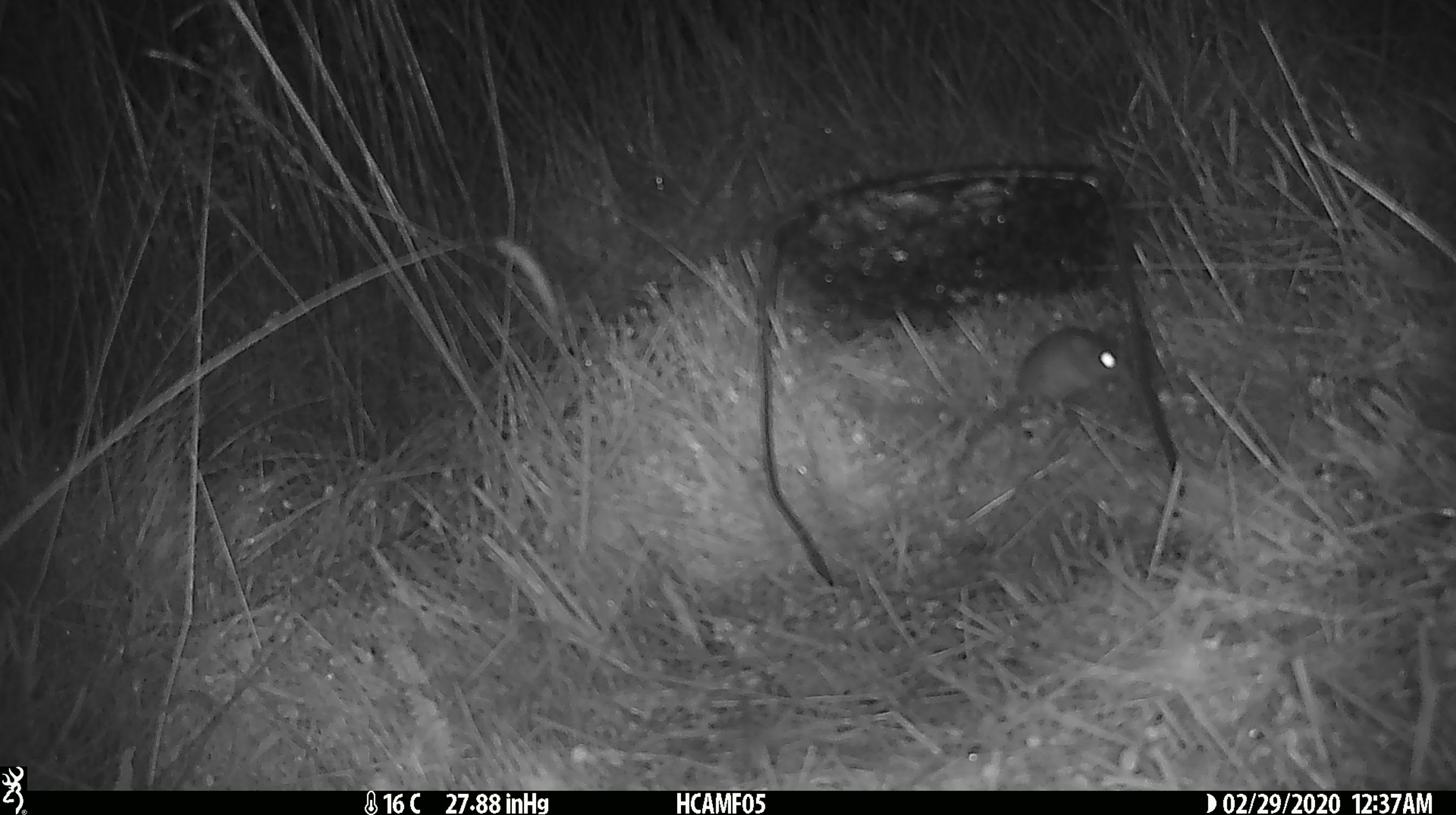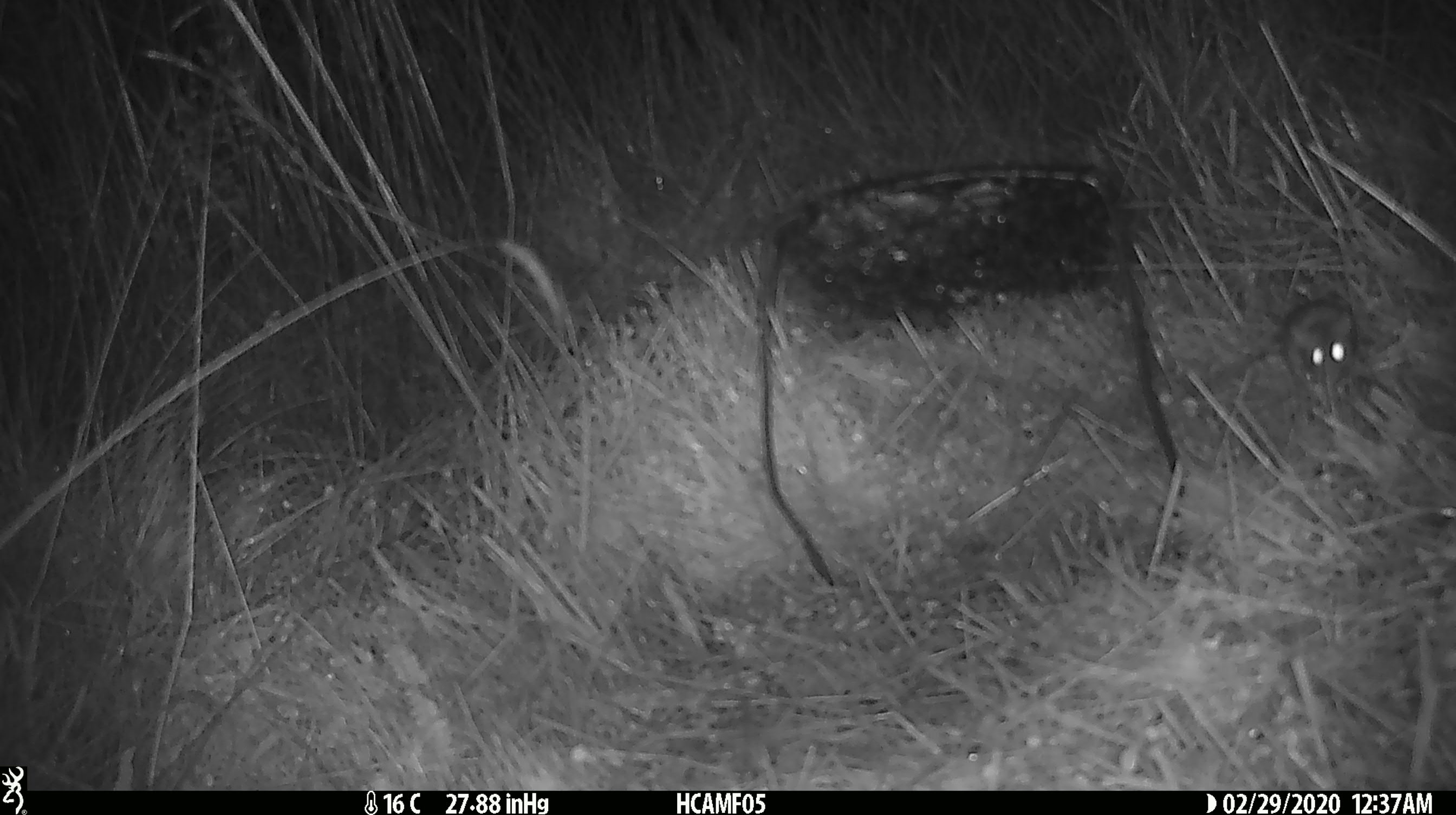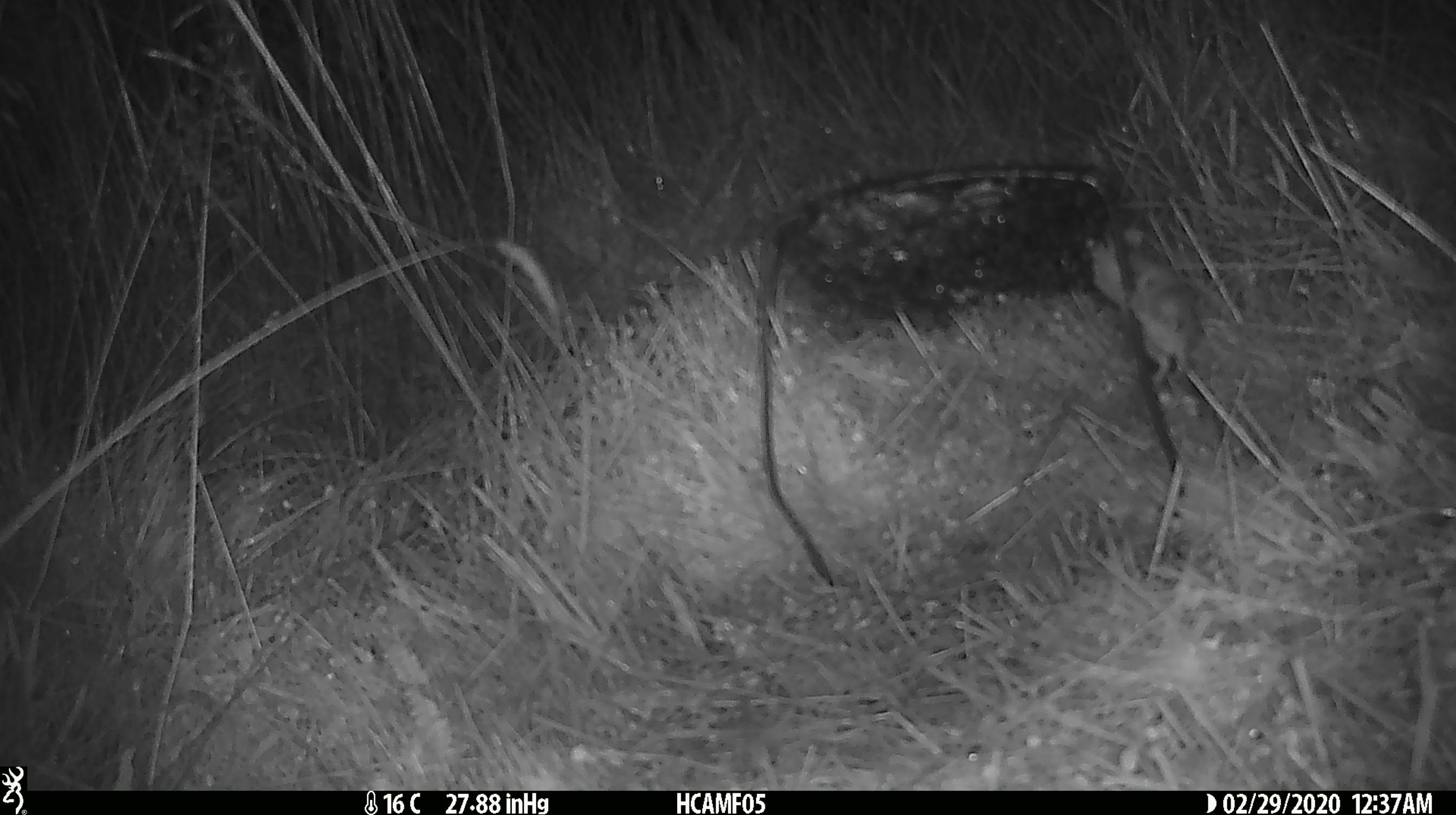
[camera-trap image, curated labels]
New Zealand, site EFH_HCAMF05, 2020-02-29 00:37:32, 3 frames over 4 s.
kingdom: Animalia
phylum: Chordata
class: Mammalia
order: Rodentia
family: Muridae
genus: Mus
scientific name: Mus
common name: mouse